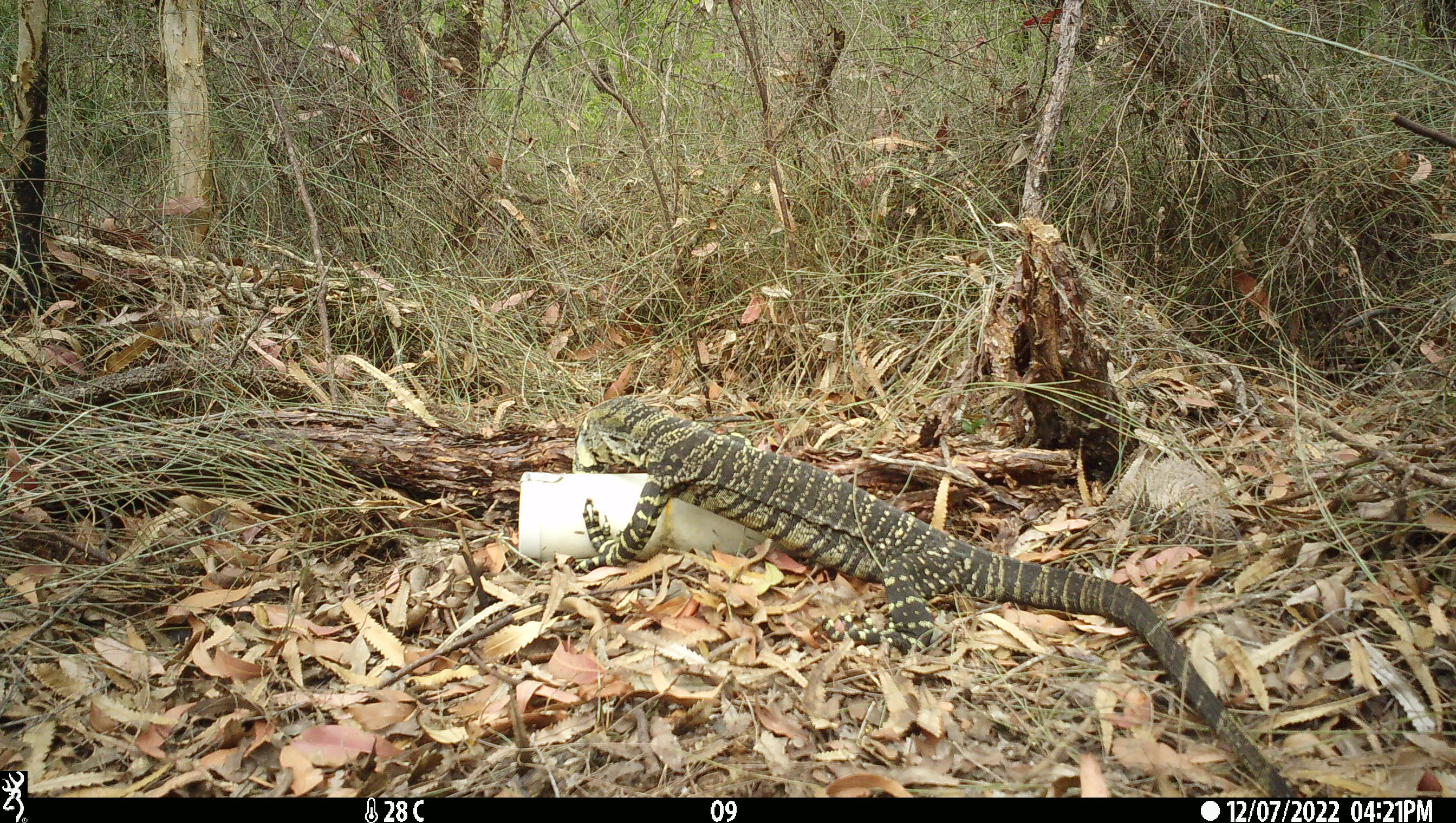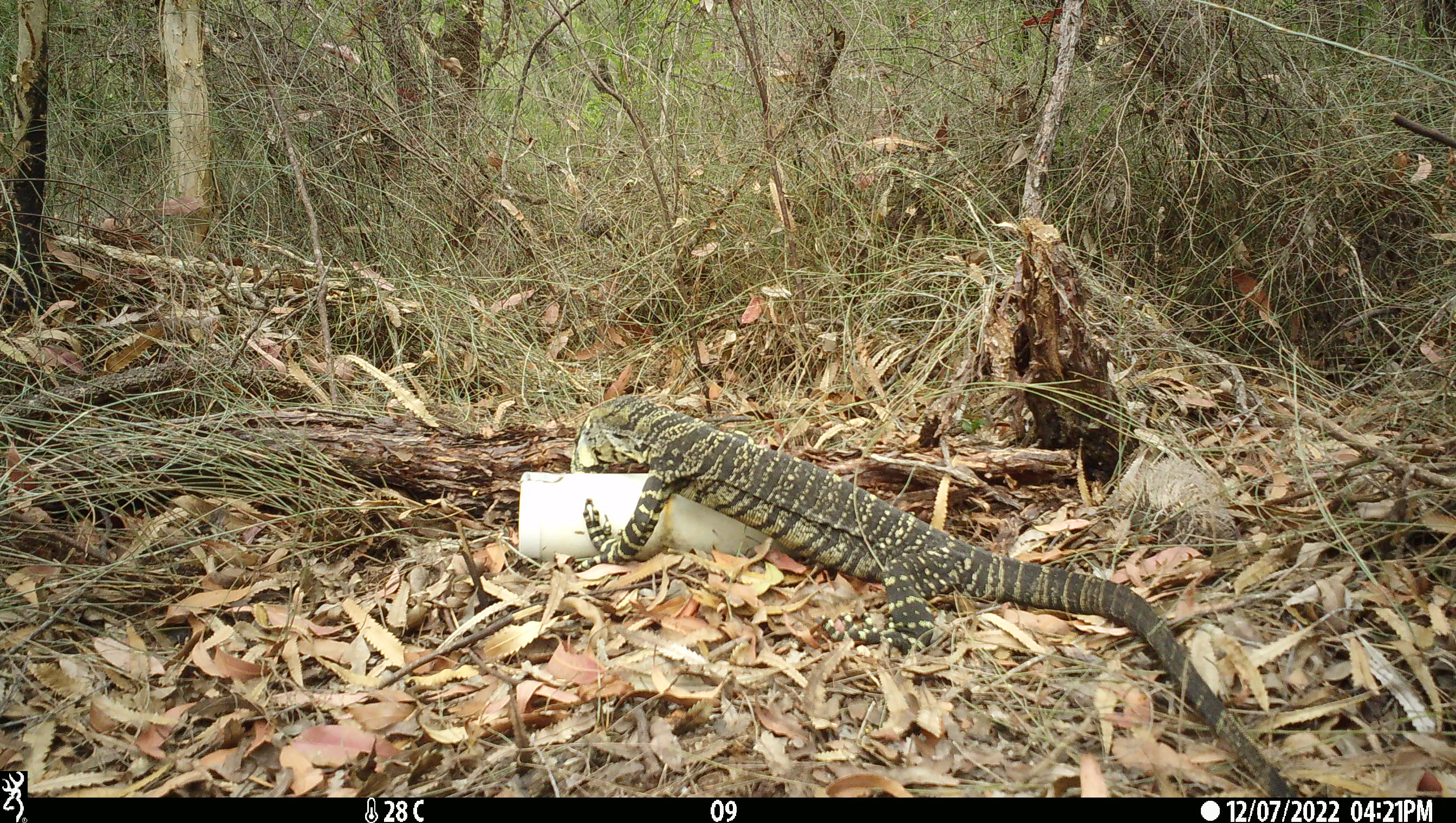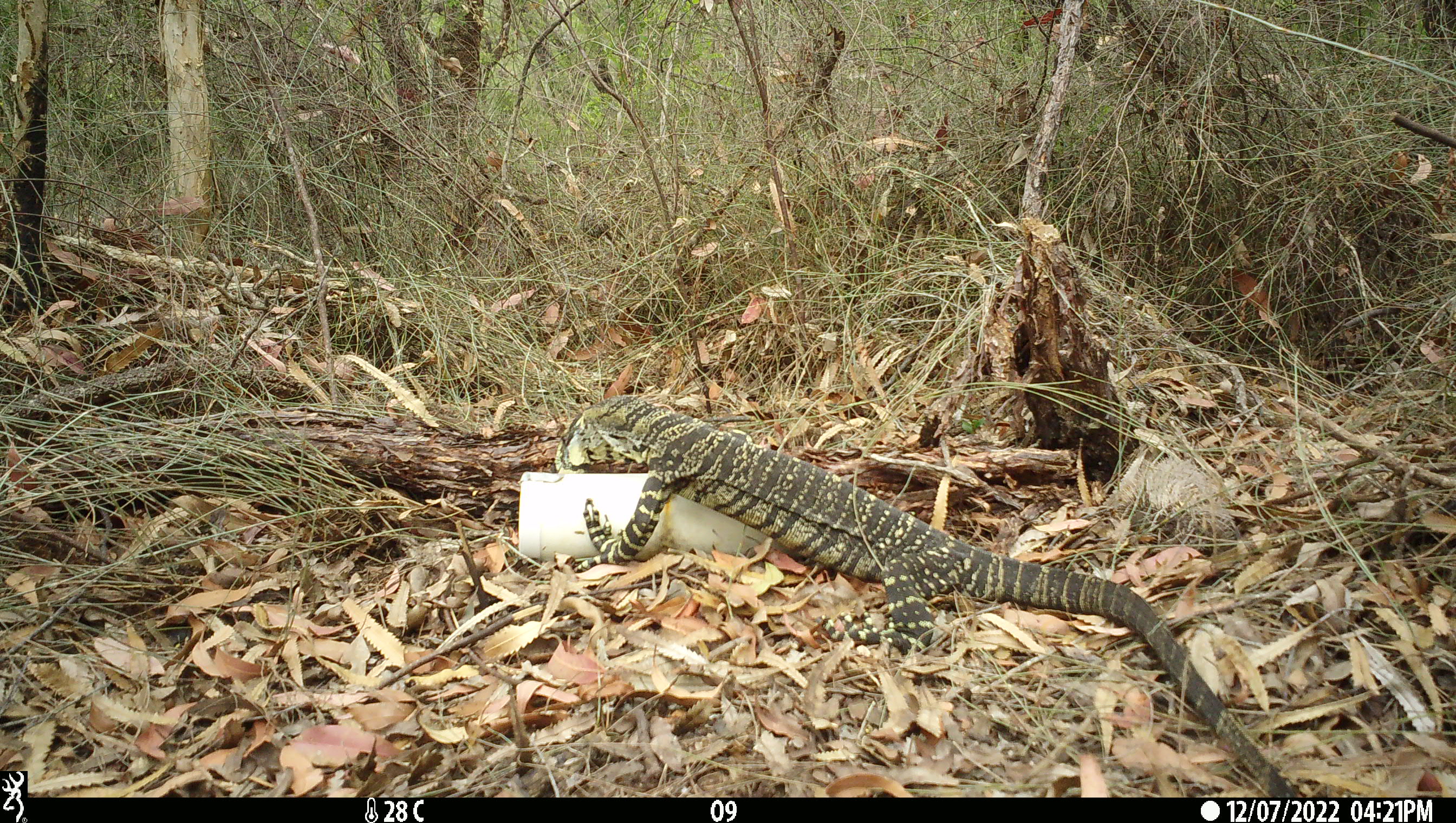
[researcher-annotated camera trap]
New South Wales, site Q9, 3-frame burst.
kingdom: Animalia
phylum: Chordata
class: Reptilia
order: Squamata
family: Varanidae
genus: Varanus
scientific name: Varanus varius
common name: lace monitor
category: goanna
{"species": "goanna (lace monitor) (Varanus varius)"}